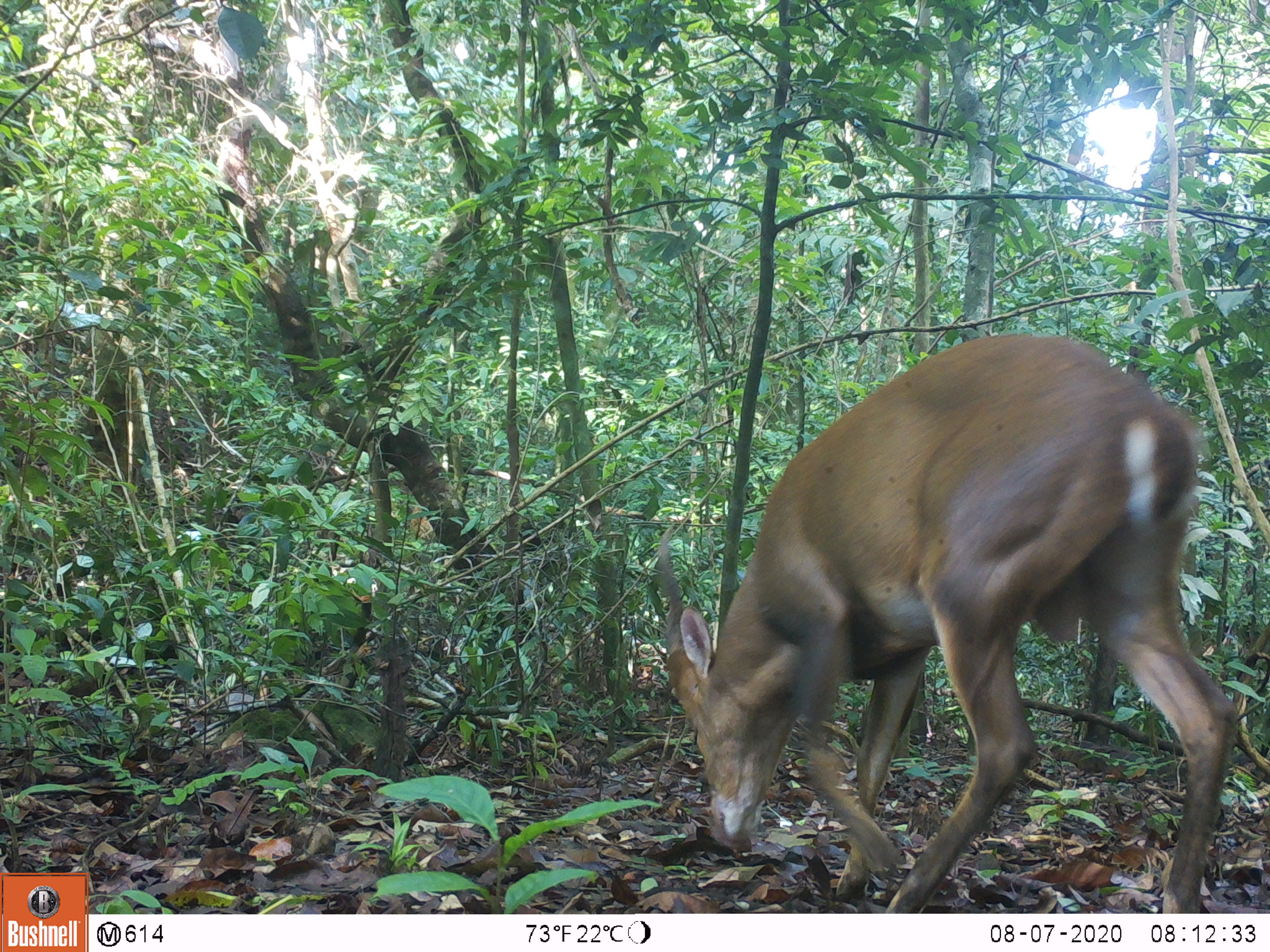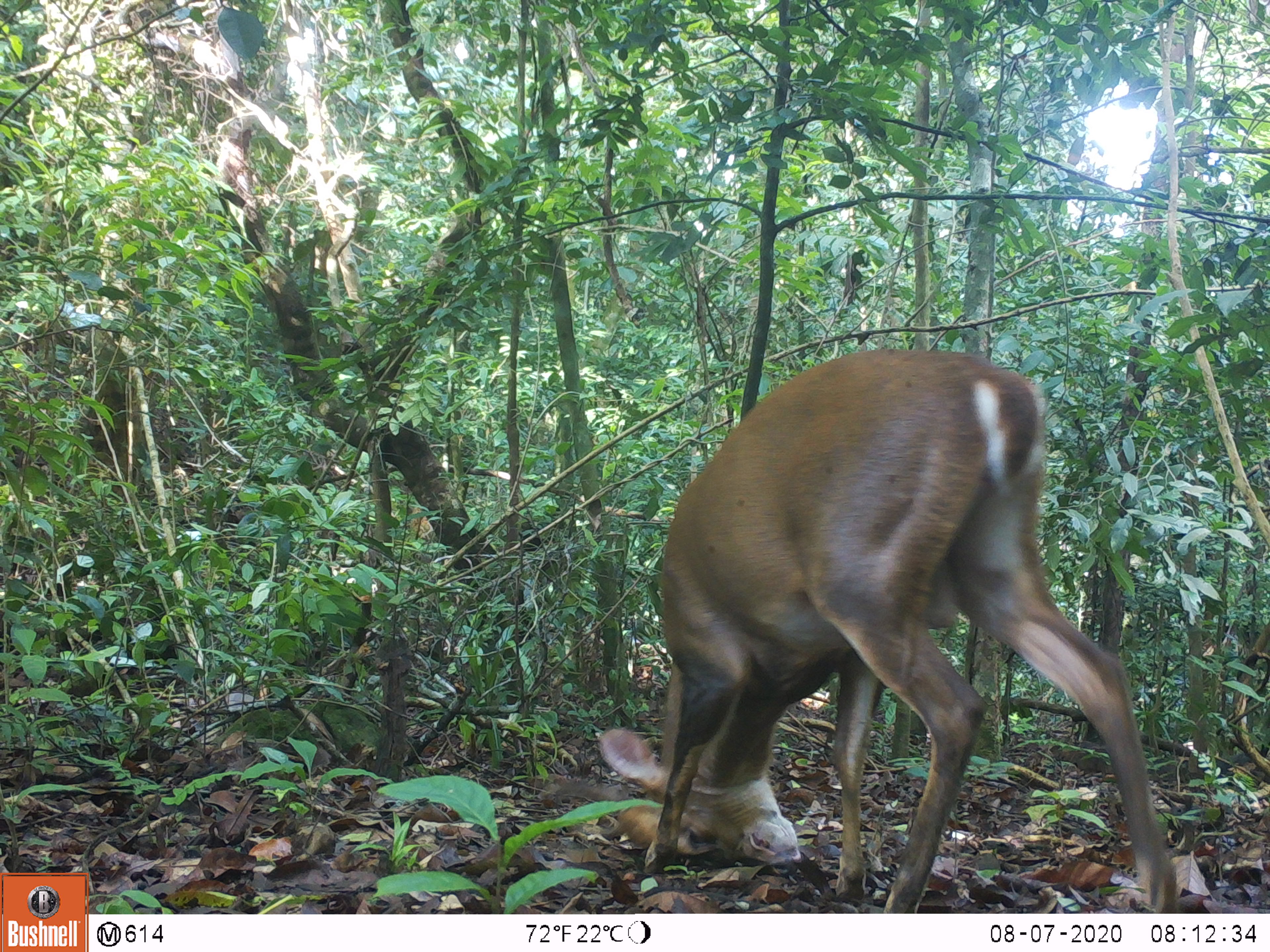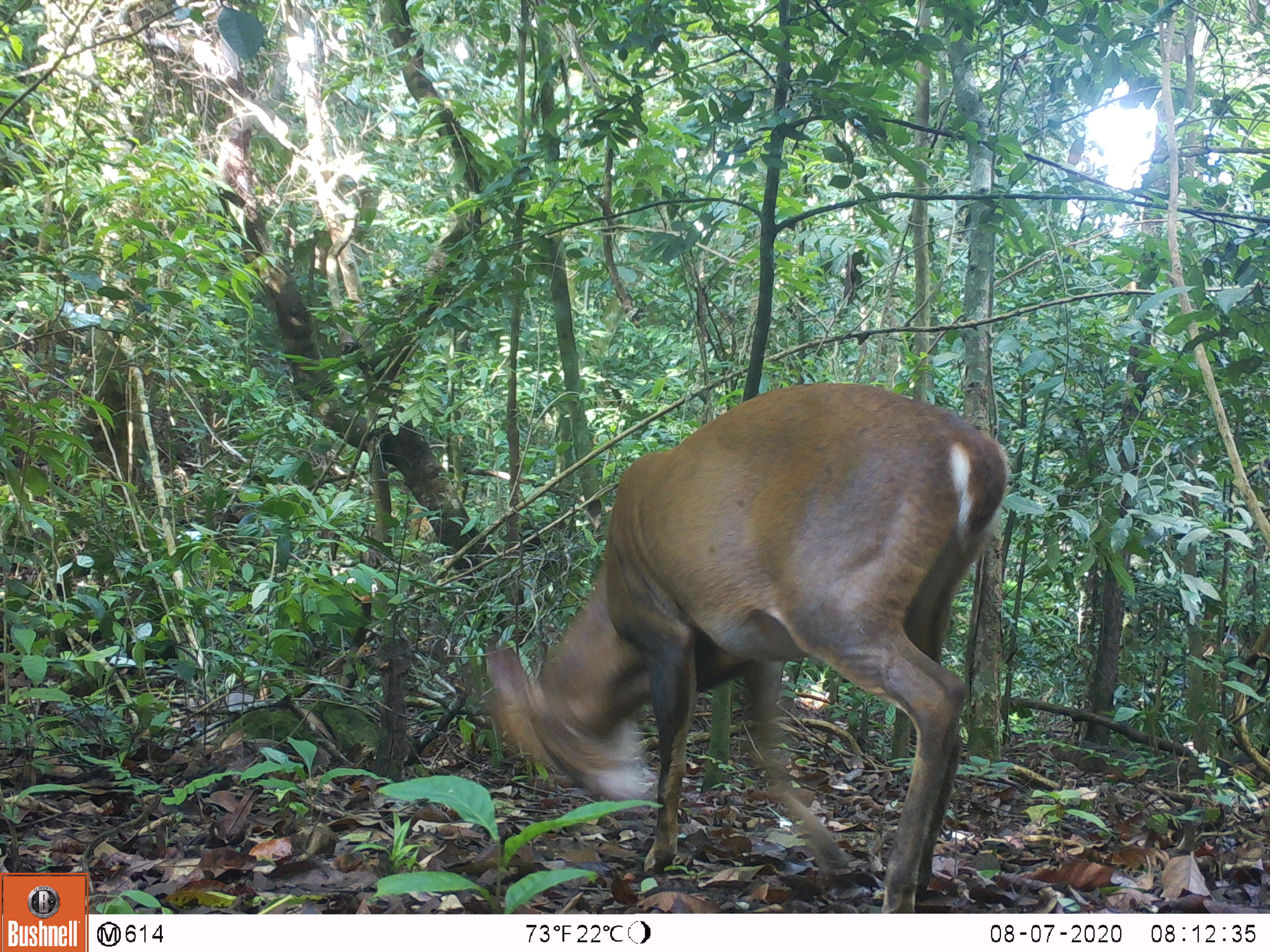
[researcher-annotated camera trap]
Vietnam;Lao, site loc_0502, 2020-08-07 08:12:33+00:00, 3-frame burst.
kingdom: Animalia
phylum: Chordata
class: Mammalia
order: Artiodactyla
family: Cervidae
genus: Muntiacus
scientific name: Muntiacus vuquangensis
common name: large-antlered muntjac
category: large antlered muntjac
Large antlered muntjac (large-antlered muntjac) (Muntiacus vuquangensis). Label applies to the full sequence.